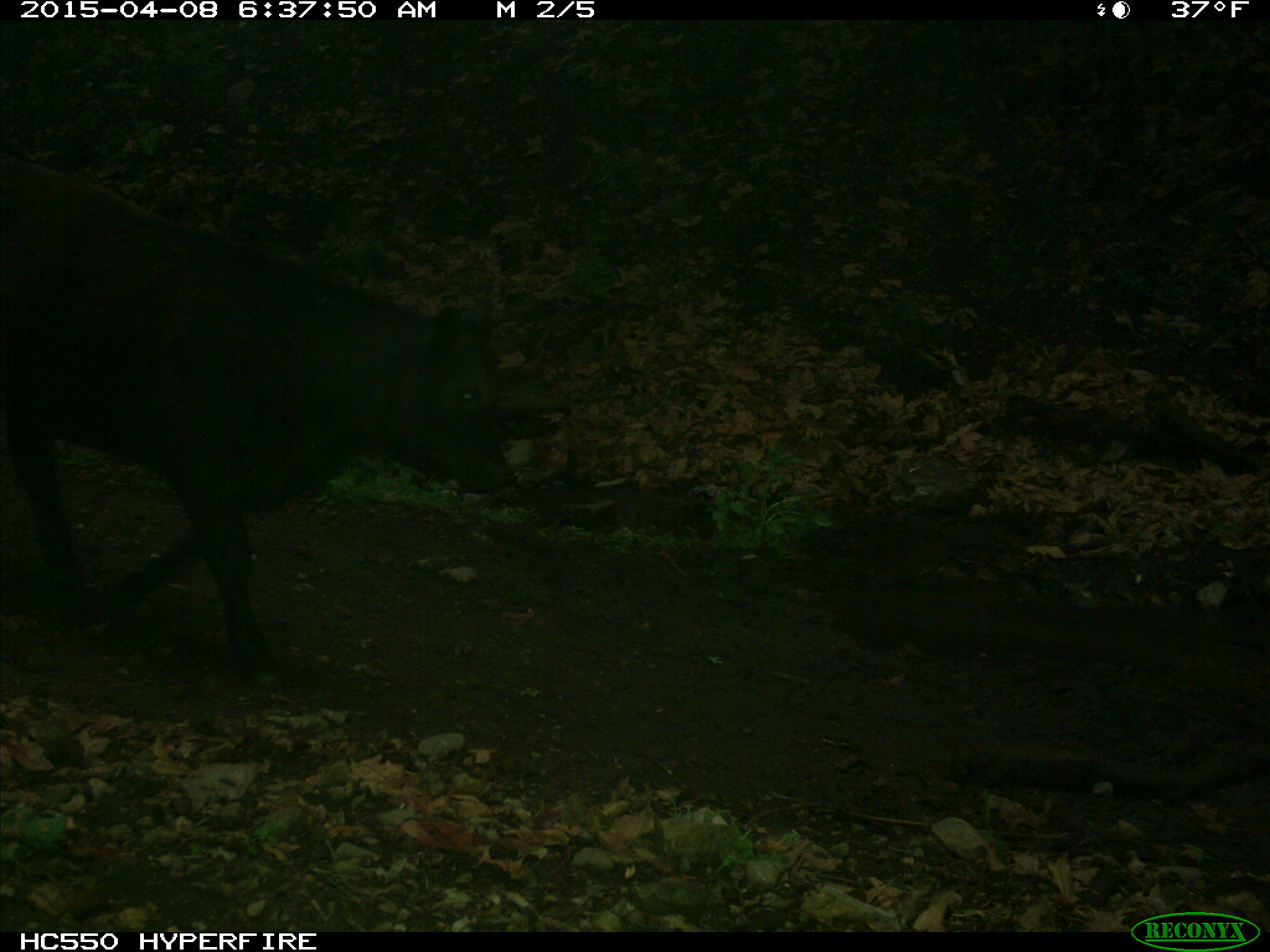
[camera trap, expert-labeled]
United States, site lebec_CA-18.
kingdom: Animalia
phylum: Chordata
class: Mammalia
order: Artiodactyla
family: Bovidae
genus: Bos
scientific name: Bos taurus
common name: domestic cow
Bos taurus (domestic cow).